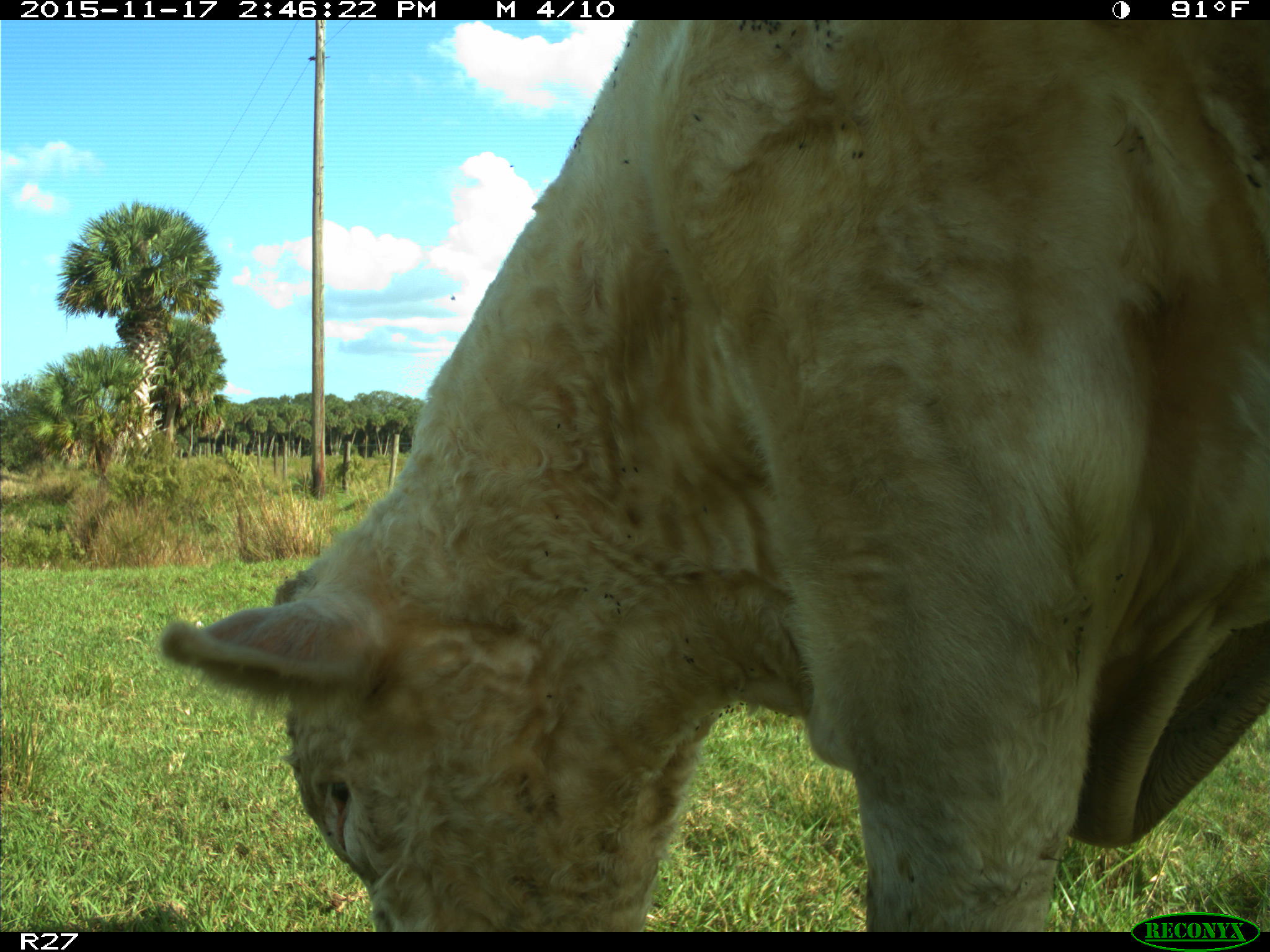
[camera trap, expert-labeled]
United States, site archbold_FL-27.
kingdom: Animalia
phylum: Chordata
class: Mammalia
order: Artiodactyla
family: Bovidae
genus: Bos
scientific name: Bos taurus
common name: domestic cow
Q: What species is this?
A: Bos taurus (domestic cow).